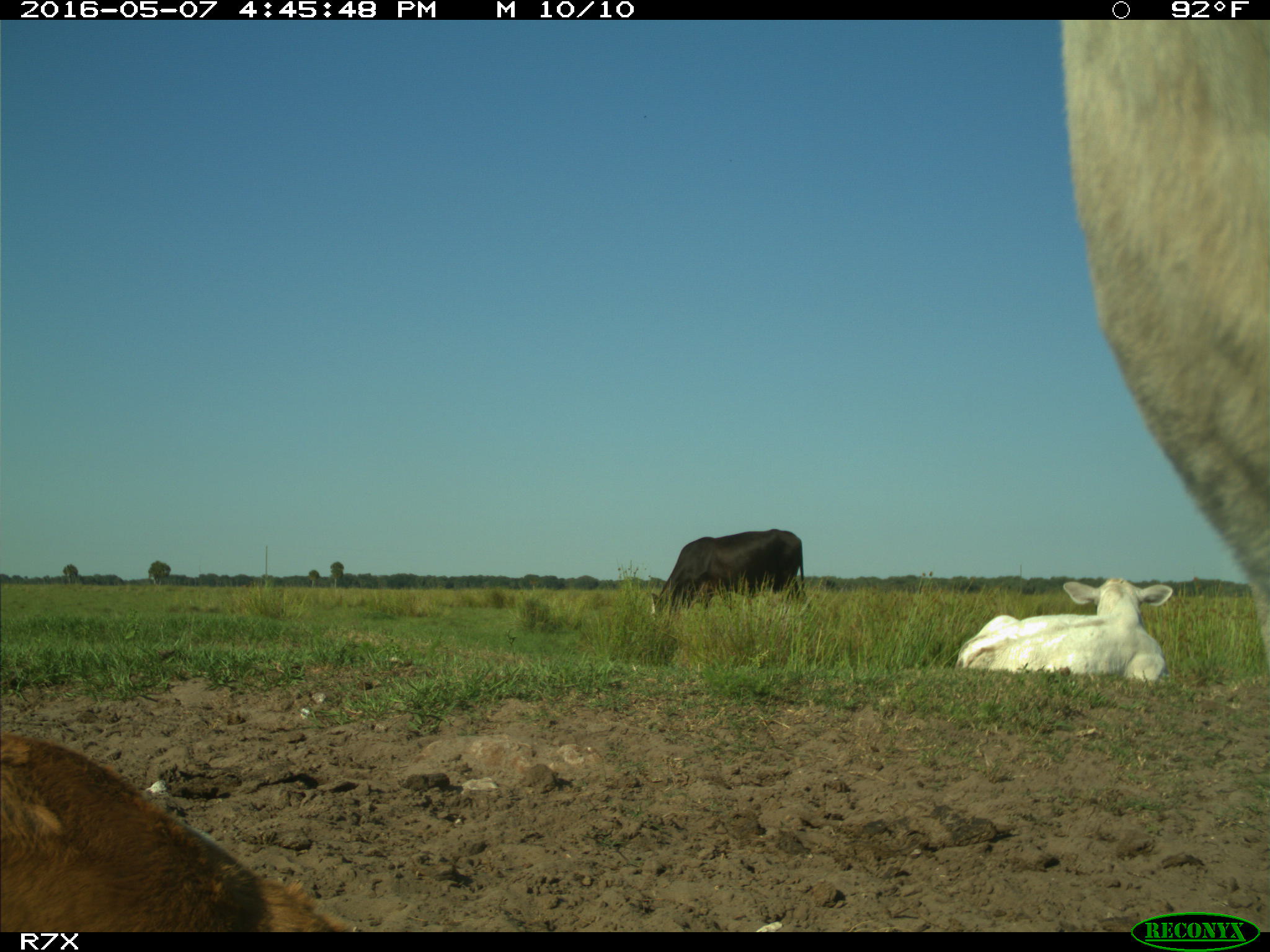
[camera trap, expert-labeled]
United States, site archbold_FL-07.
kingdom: Animalia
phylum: Chordata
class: Mammalia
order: Artiodactyla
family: Bovidae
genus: Bos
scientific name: Bos taurus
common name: domestic cow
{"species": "Bos taurus (domestic cow)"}